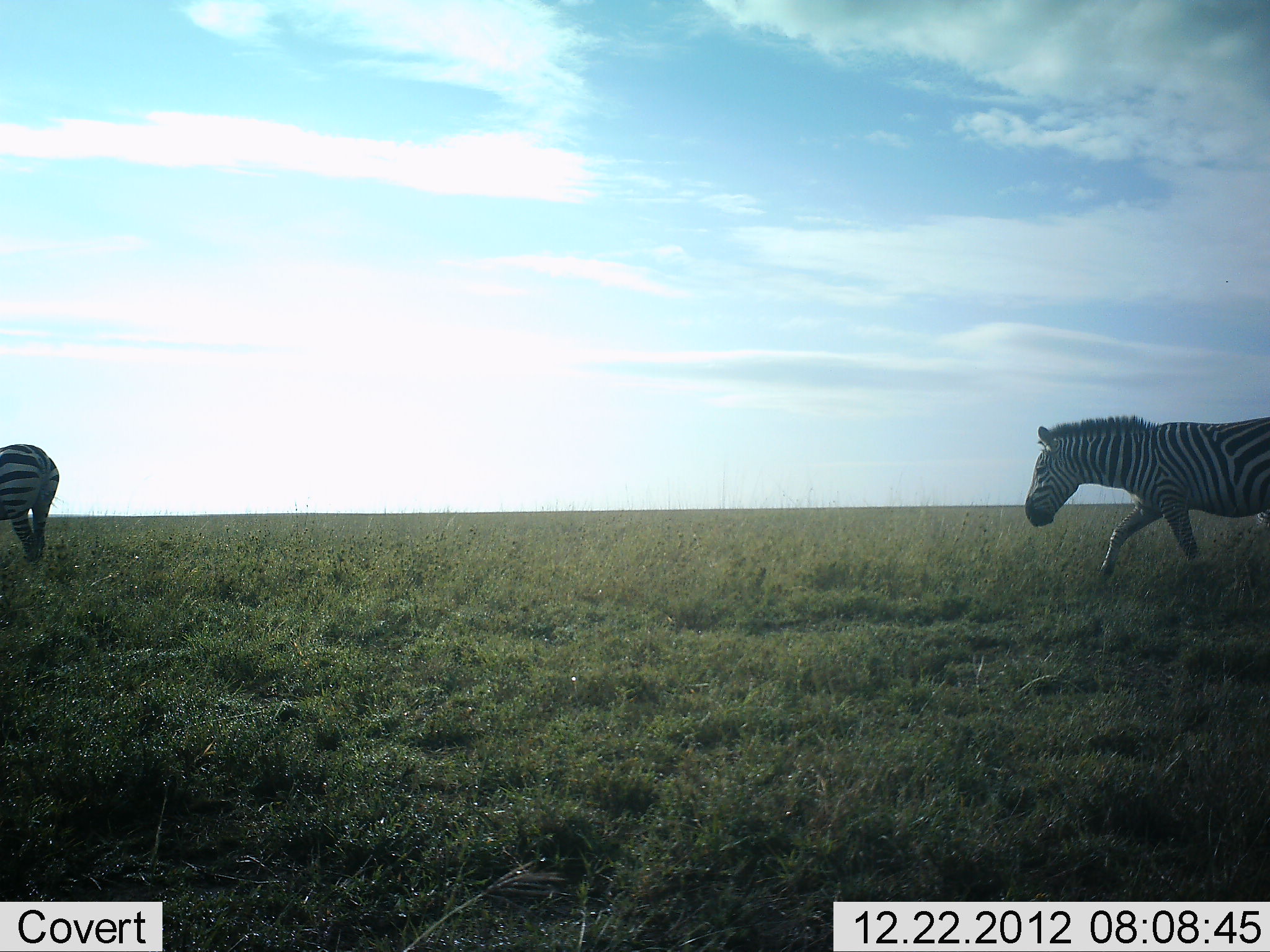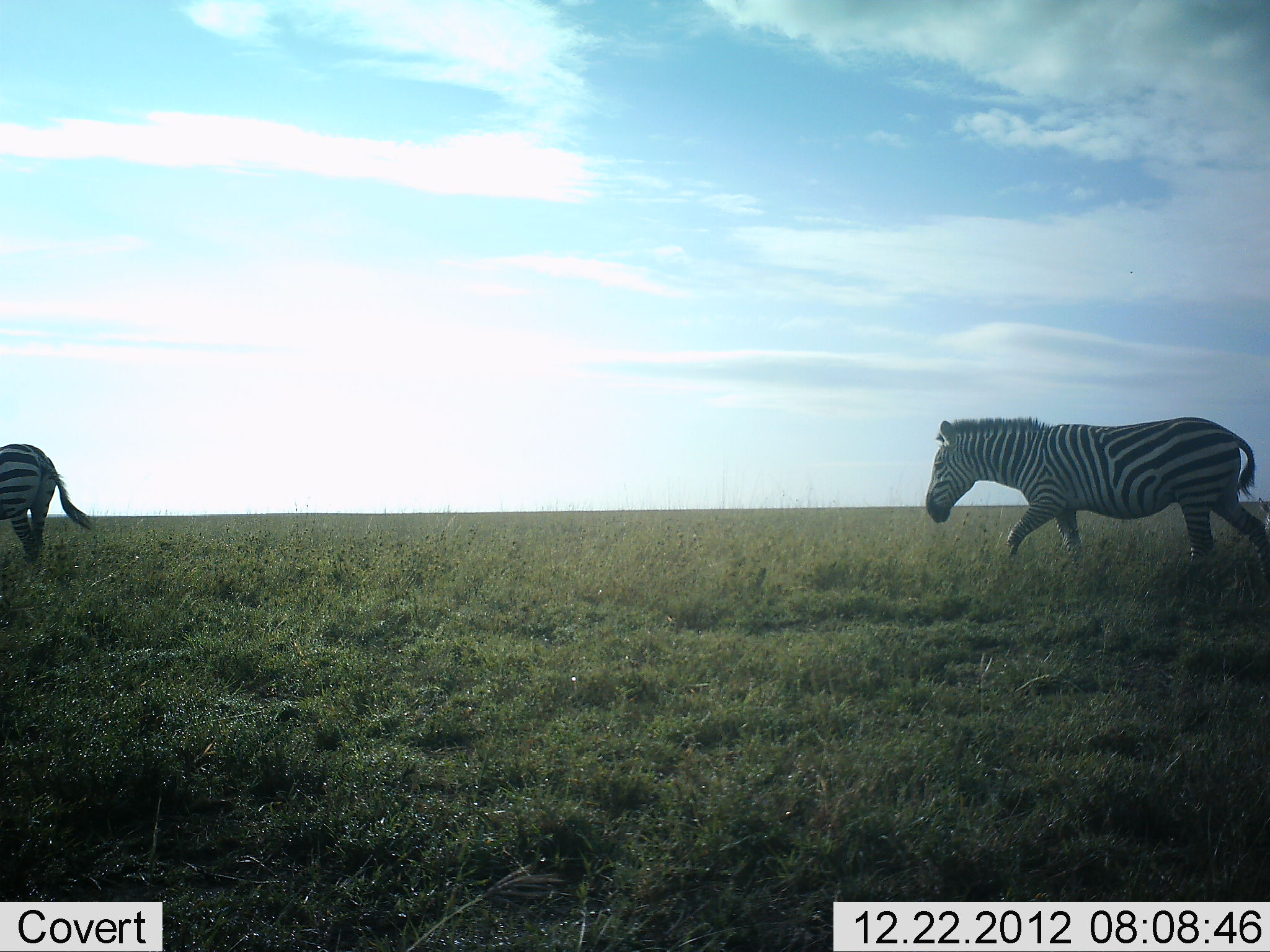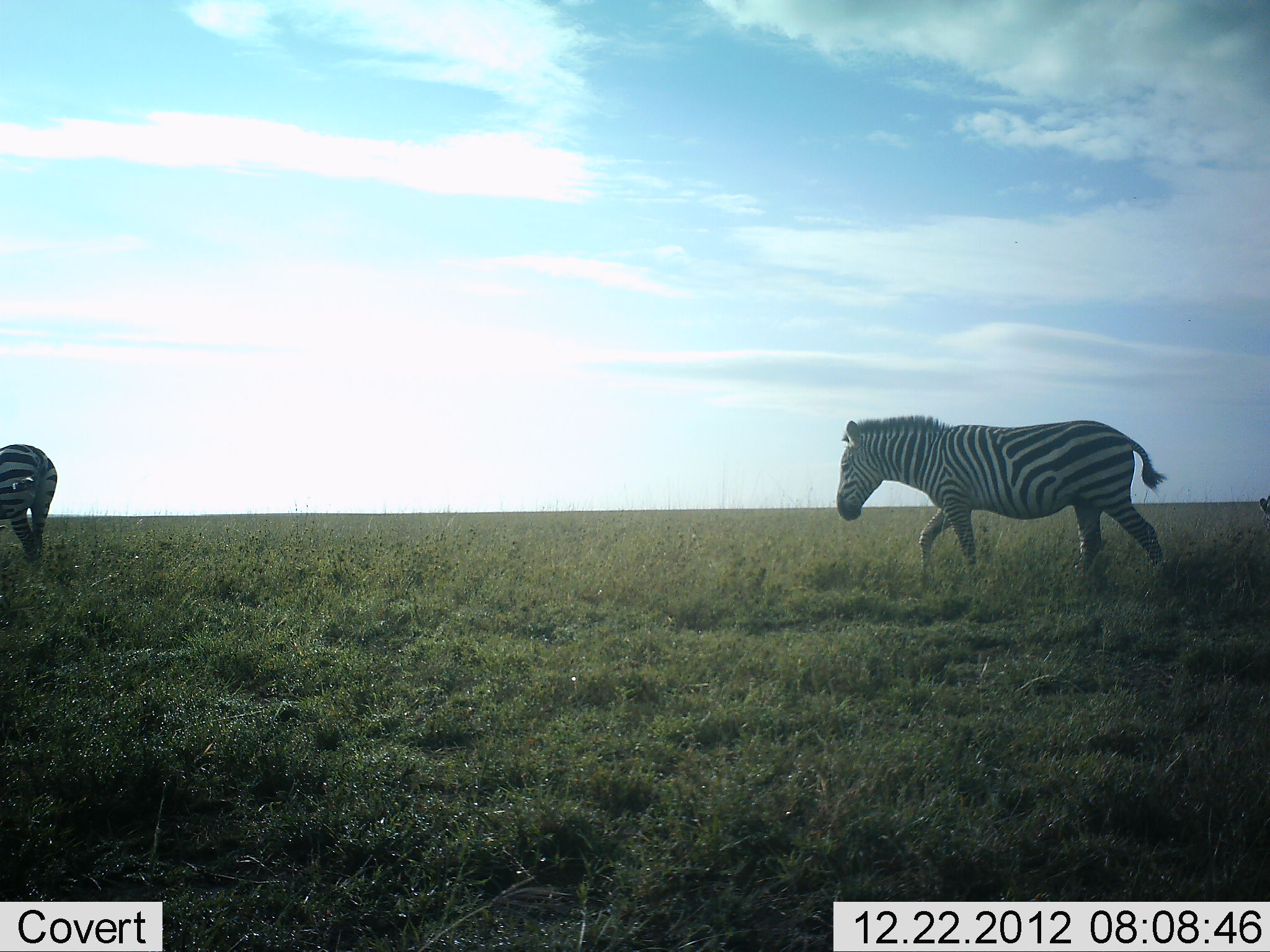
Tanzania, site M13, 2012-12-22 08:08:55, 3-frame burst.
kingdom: Animalia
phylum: Chordata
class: Mammalia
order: Perissodactyla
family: Equidae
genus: Equus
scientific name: Equus quagga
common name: plains zebra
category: zebra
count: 2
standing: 54%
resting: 0%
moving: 100%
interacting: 0%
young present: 0%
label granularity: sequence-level